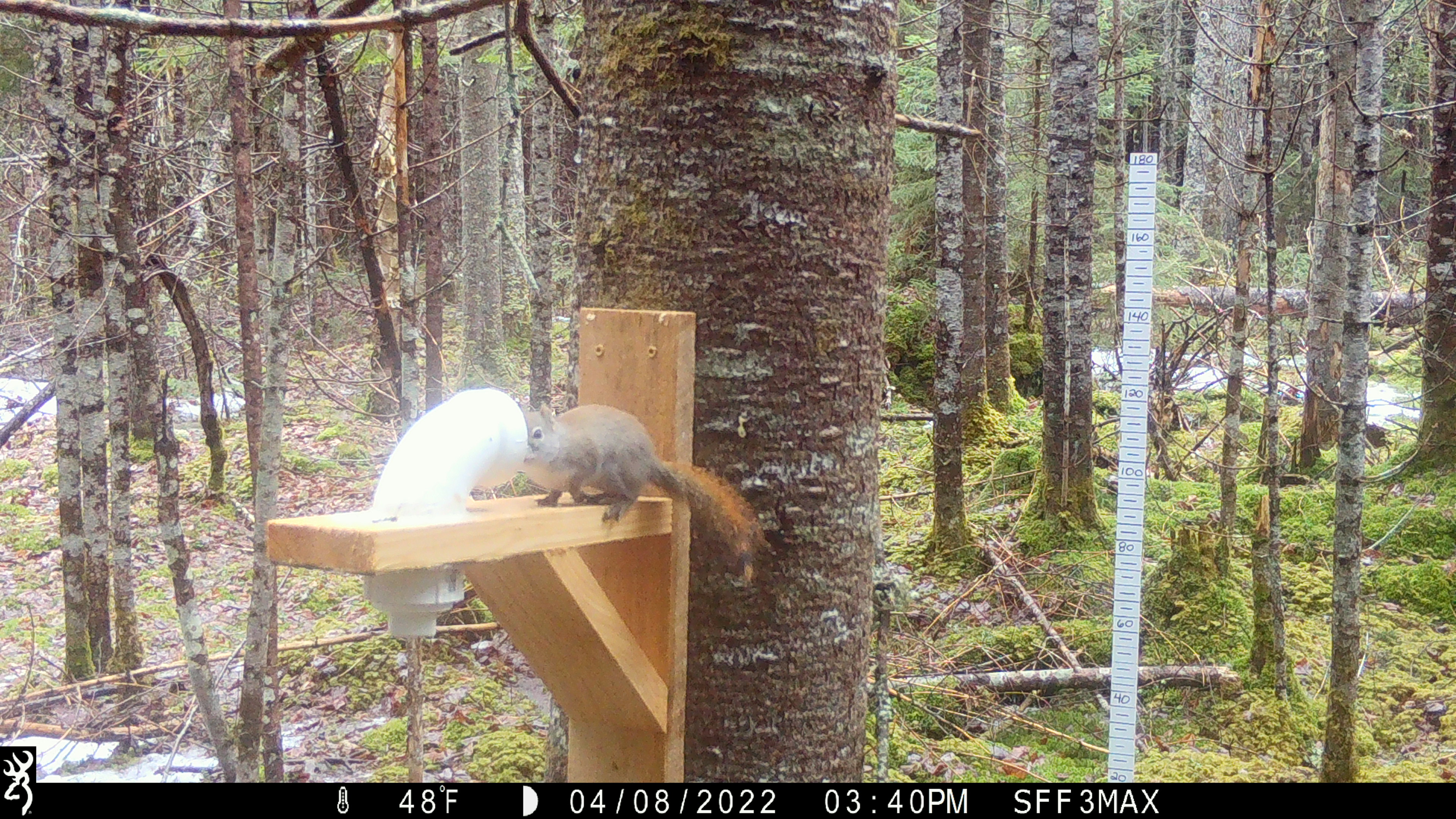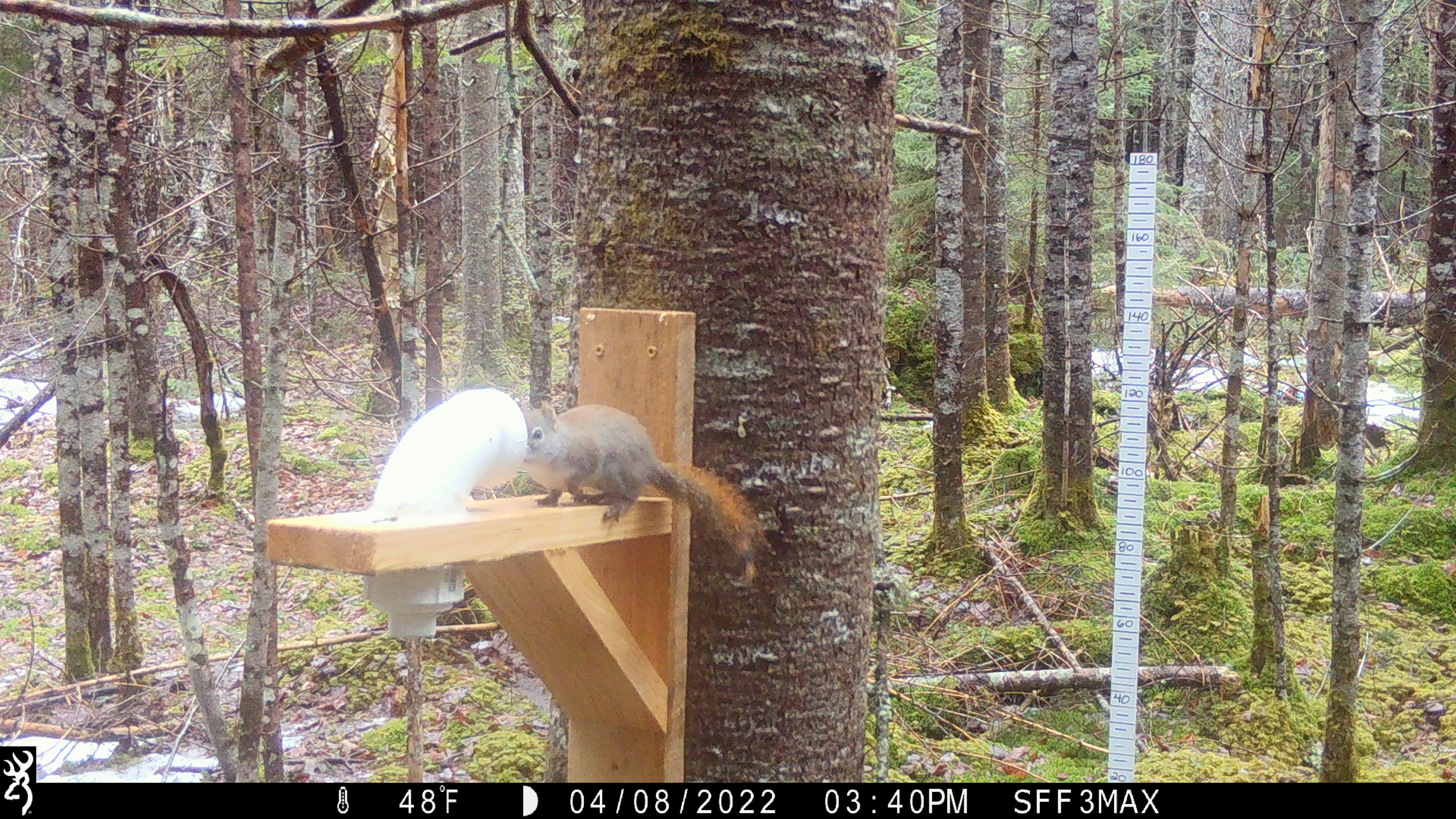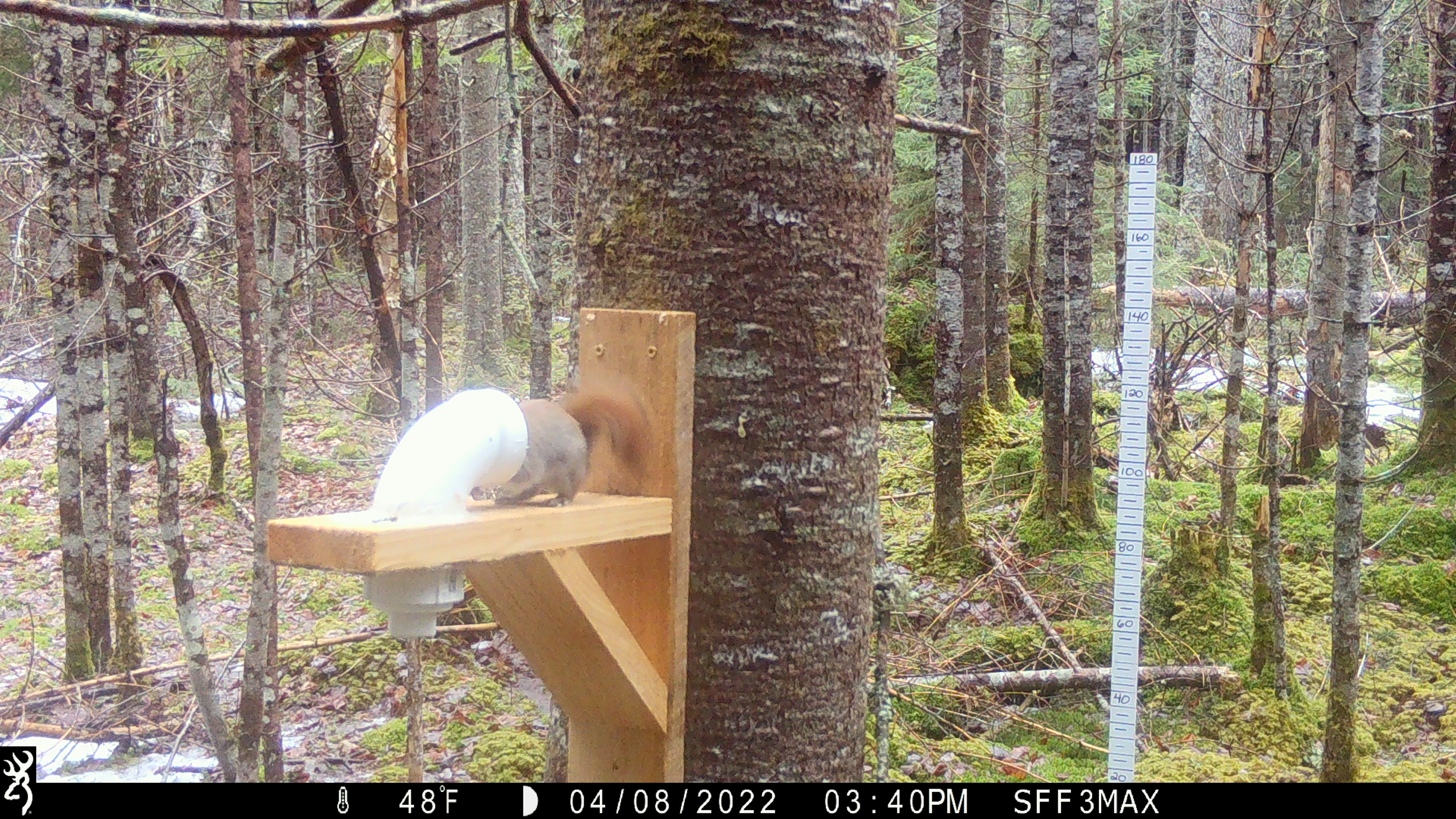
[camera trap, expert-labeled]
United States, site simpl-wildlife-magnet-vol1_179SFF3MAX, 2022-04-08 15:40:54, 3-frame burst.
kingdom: Animalia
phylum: Chordata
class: Mammalia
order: Rodentia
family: Sciuridae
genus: Tamiasciurus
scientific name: Tamiasciurus hudsonicus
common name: red squirrel